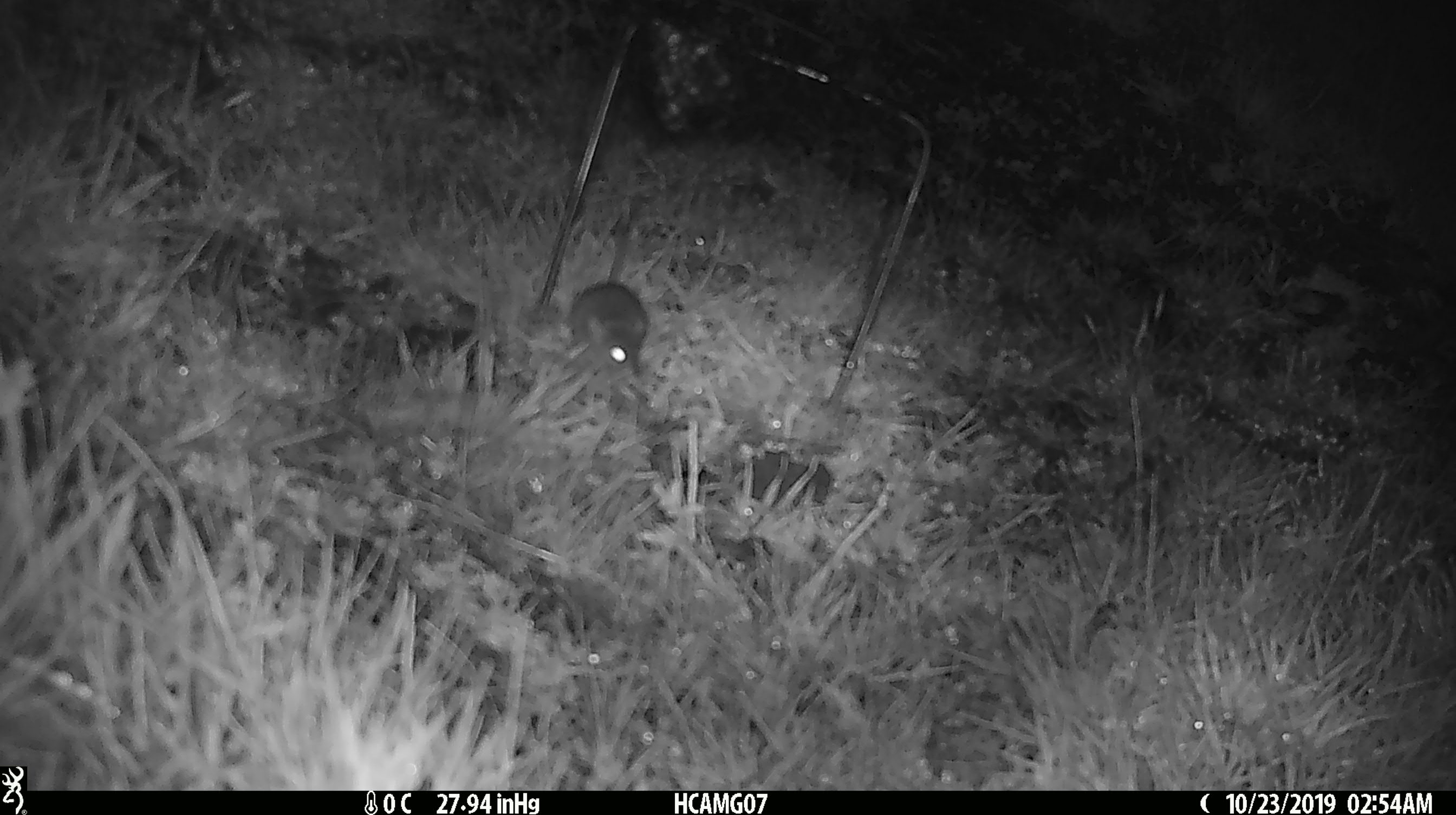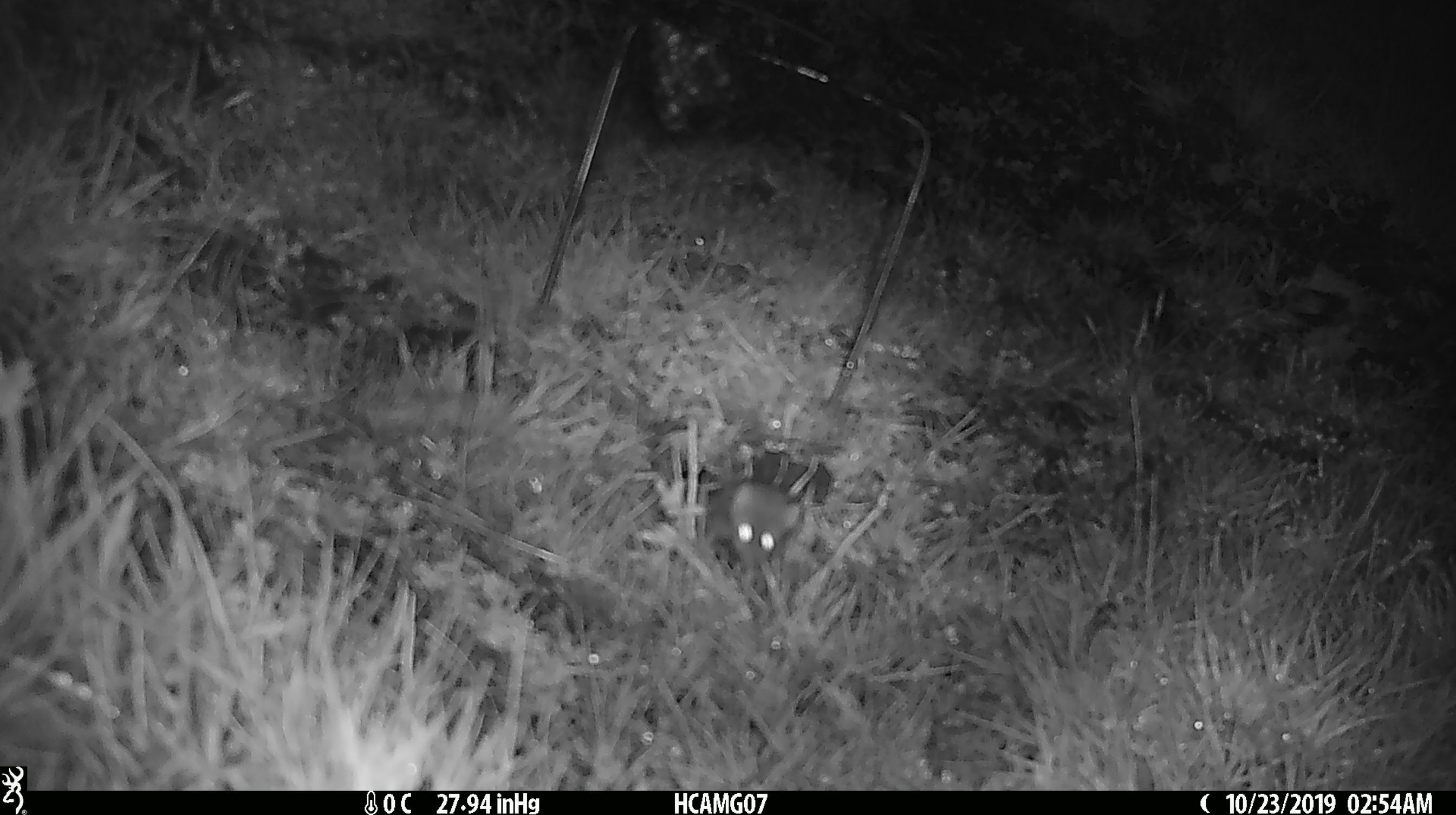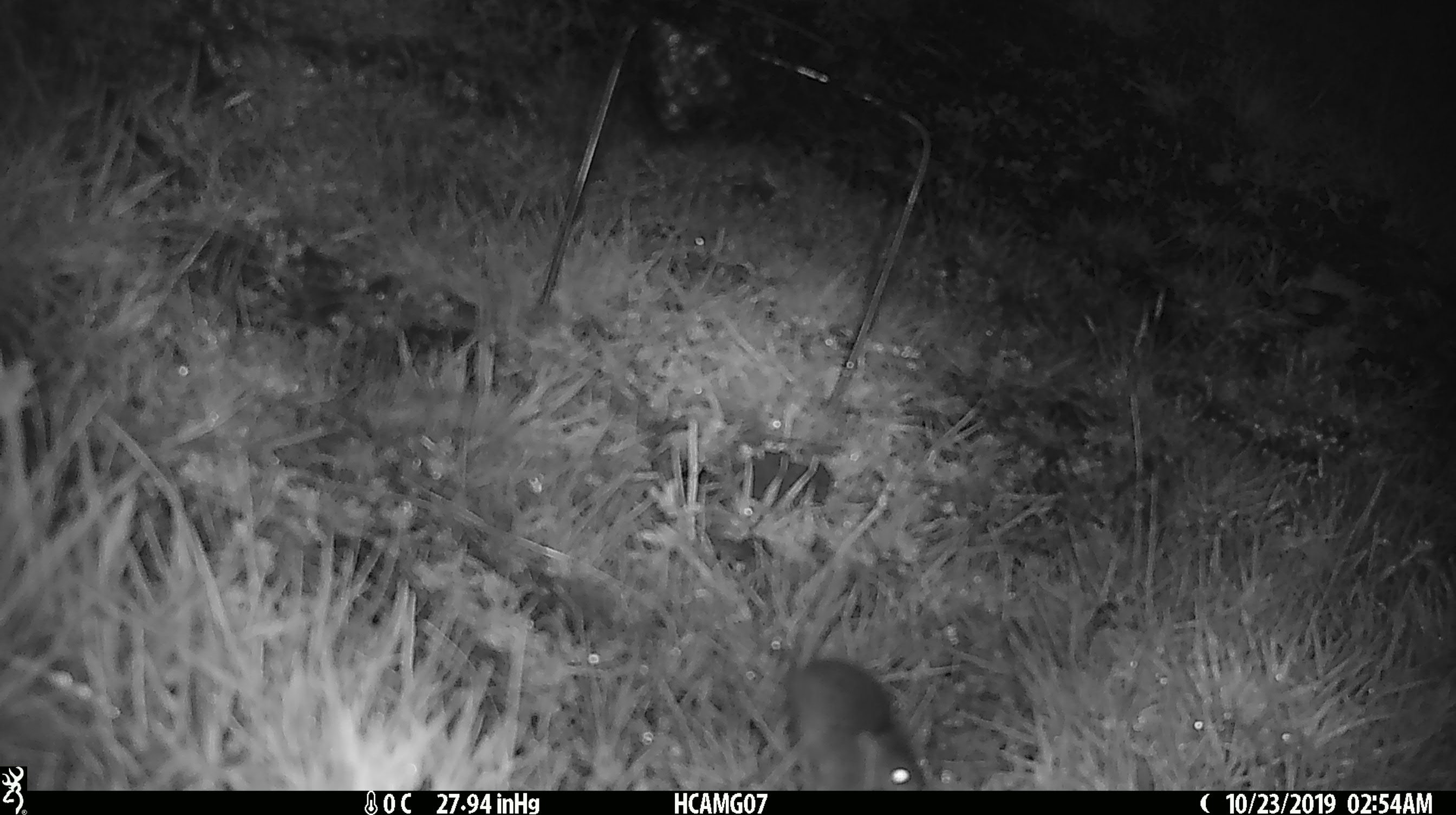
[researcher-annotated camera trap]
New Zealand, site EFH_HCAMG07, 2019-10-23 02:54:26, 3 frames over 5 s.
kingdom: Animalia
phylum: Chordata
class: Mammalia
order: Rodentia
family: Muridae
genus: Mus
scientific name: Mus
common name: mouse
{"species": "mouse (Mus)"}